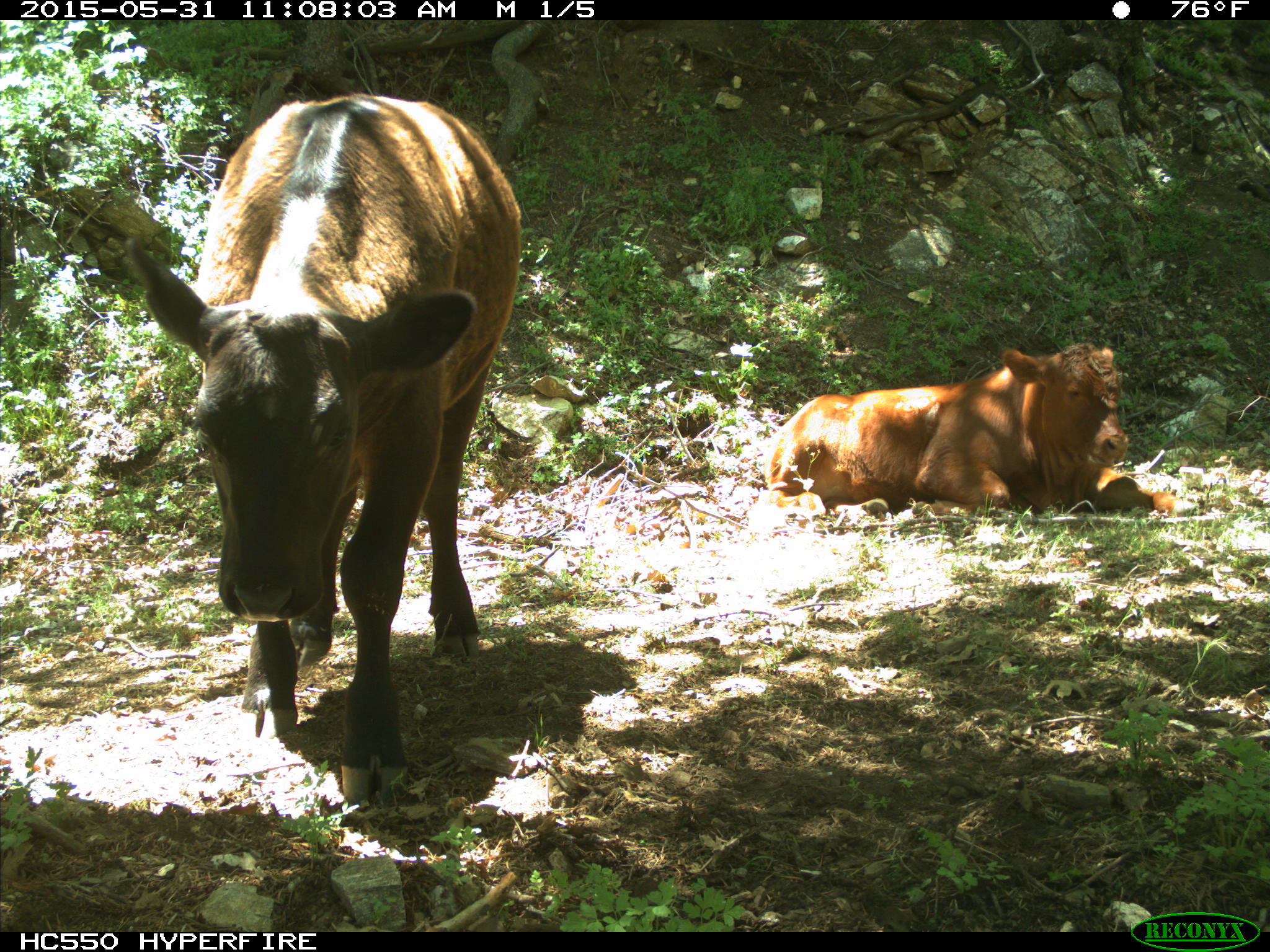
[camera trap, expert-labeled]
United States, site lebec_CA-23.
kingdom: Animalia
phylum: Chordata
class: Mammalia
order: Artiodactyla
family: Bovidae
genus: Bos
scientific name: Bos taurus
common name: domestic cow